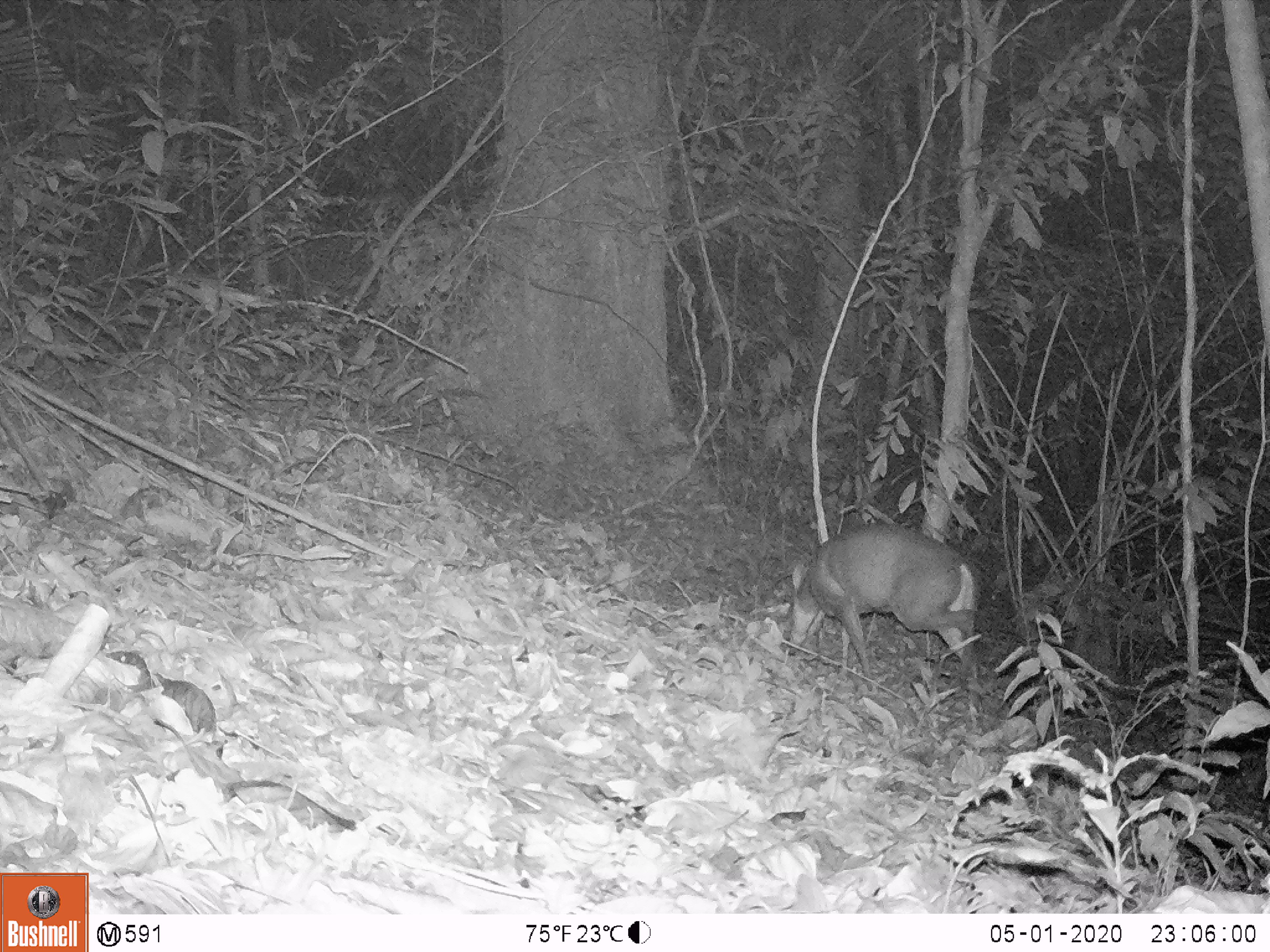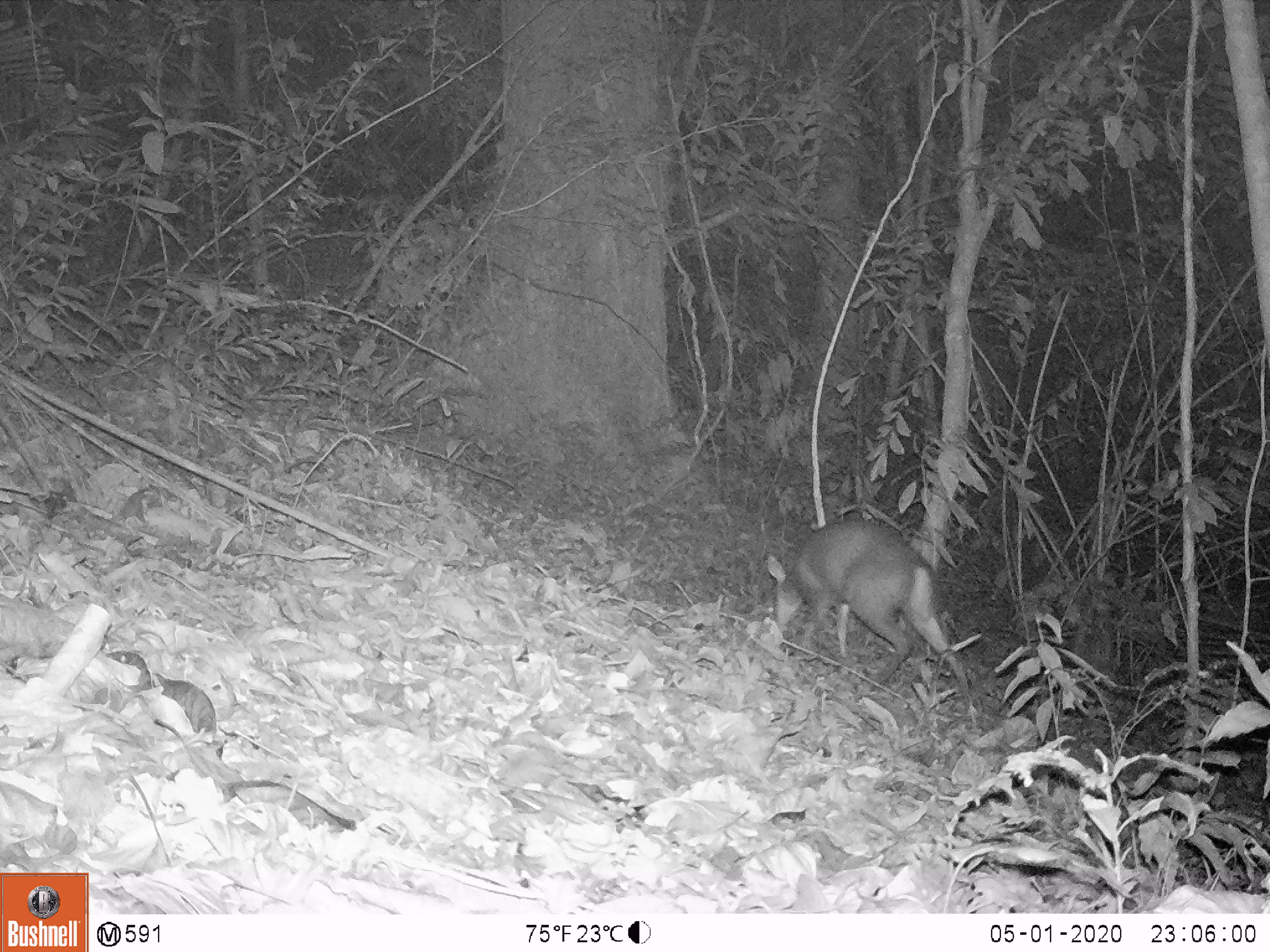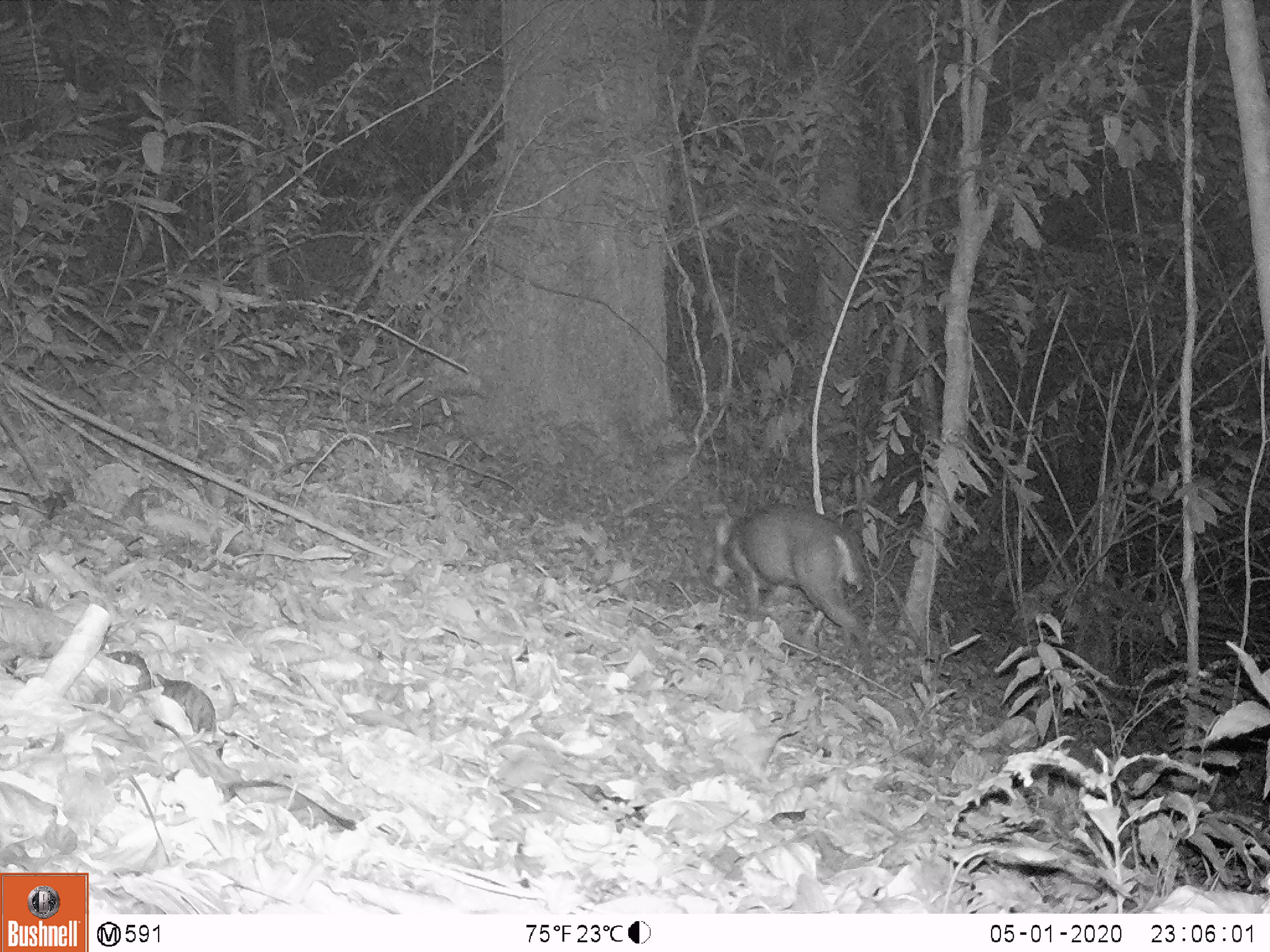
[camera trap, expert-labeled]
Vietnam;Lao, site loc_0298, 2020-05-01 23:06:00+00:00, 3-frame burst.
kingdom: Animalia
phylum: Chordata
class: Mammalia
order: Artiodactyla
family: Cervidae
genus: Muntiacus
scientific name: Muntiacus rooseveltorum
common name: roosevelt's muntjac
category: roosevelts muntjac group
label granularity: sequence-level